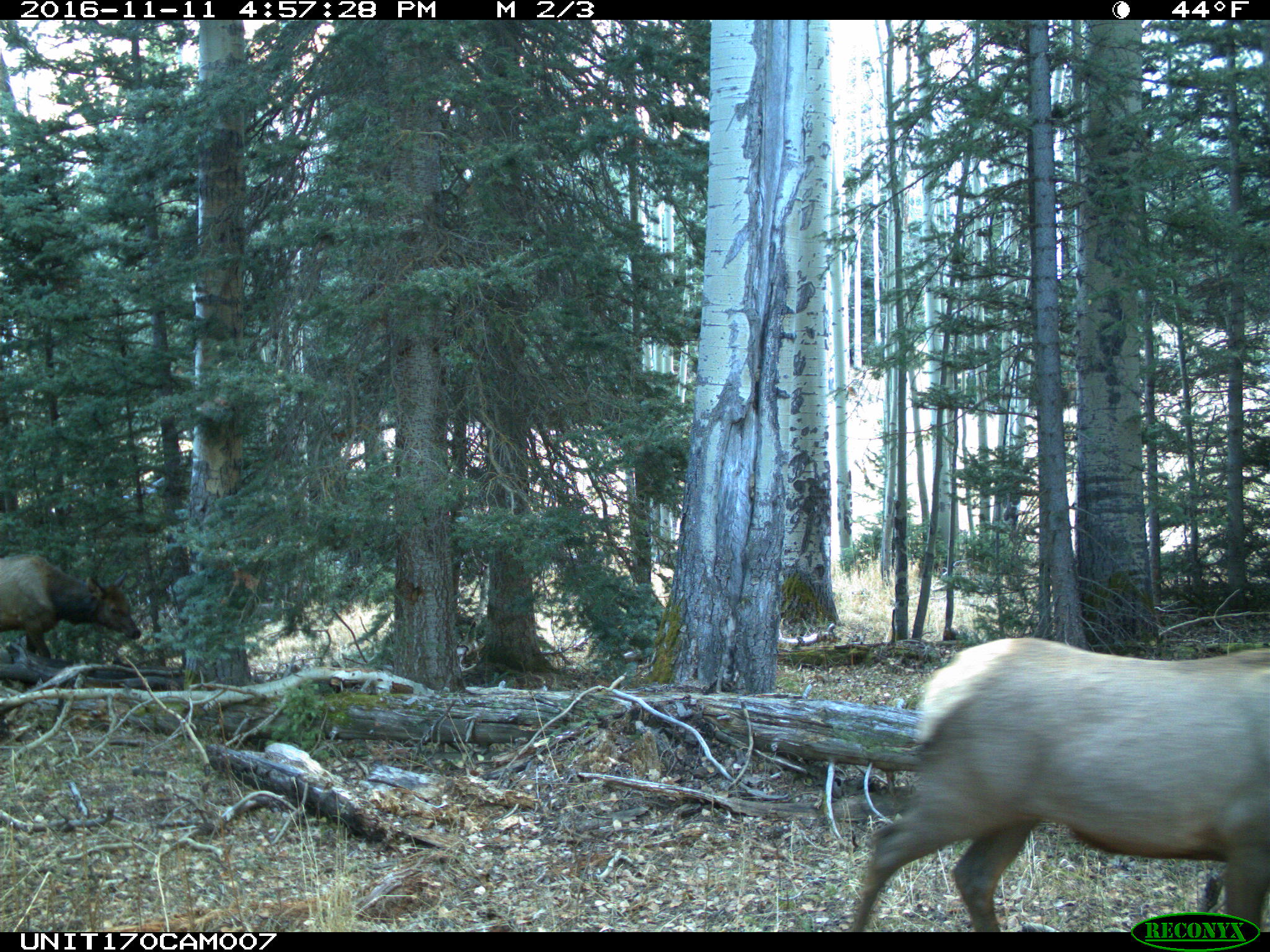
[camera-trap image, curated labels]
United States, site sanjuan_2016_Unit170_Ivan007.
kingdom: Animalia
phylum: Chordata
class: Mammalia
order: Artiodactyla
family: Cervidae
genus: Cervus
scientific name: Cervus elaphus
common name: red deer